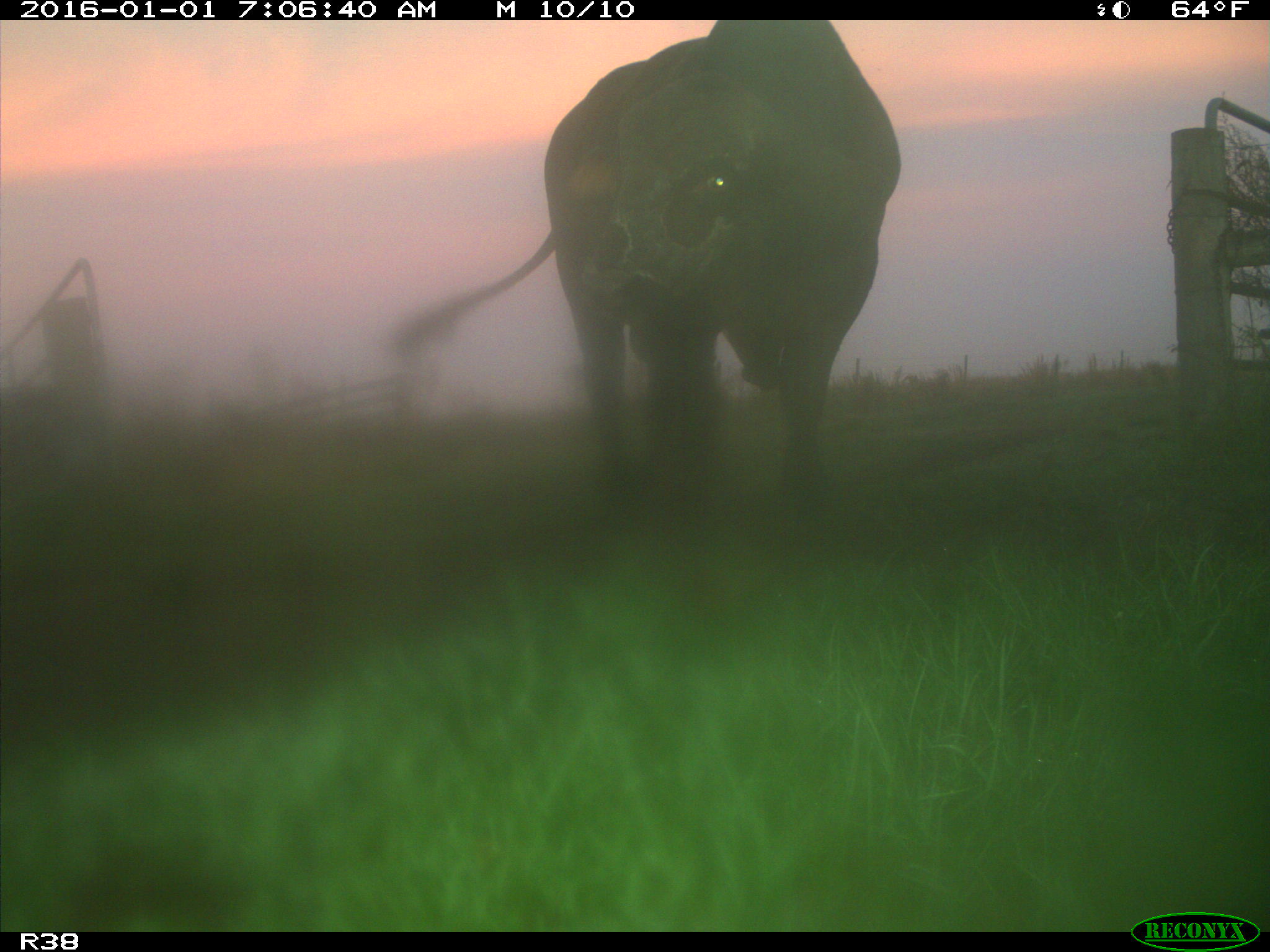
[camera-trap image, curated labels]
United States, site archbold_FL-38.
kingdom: Animalia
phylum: Chordata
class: Mammalia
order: Artiodactyla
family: Bovidae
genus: Bos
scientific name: Bos taurus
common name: domestic cow